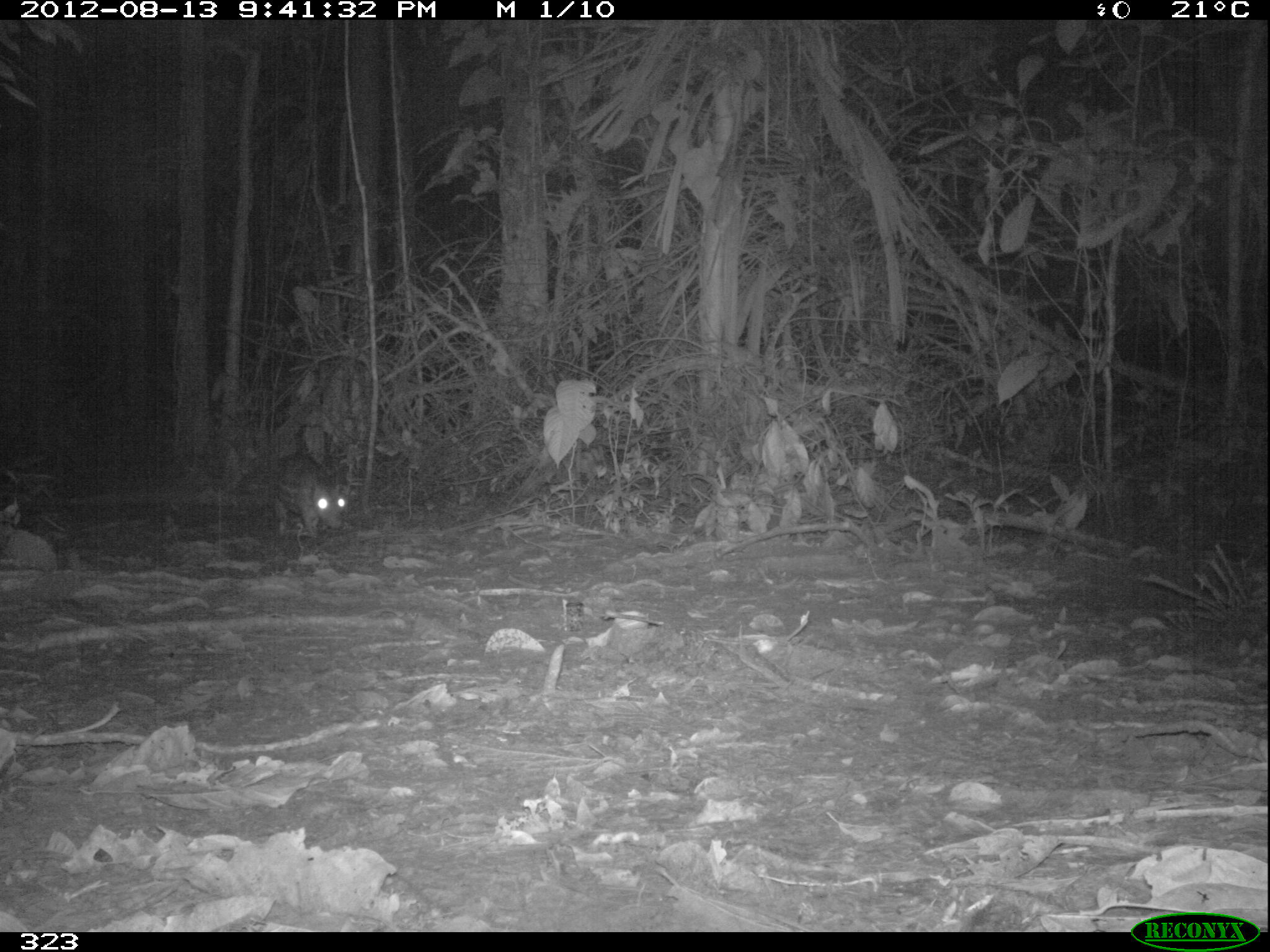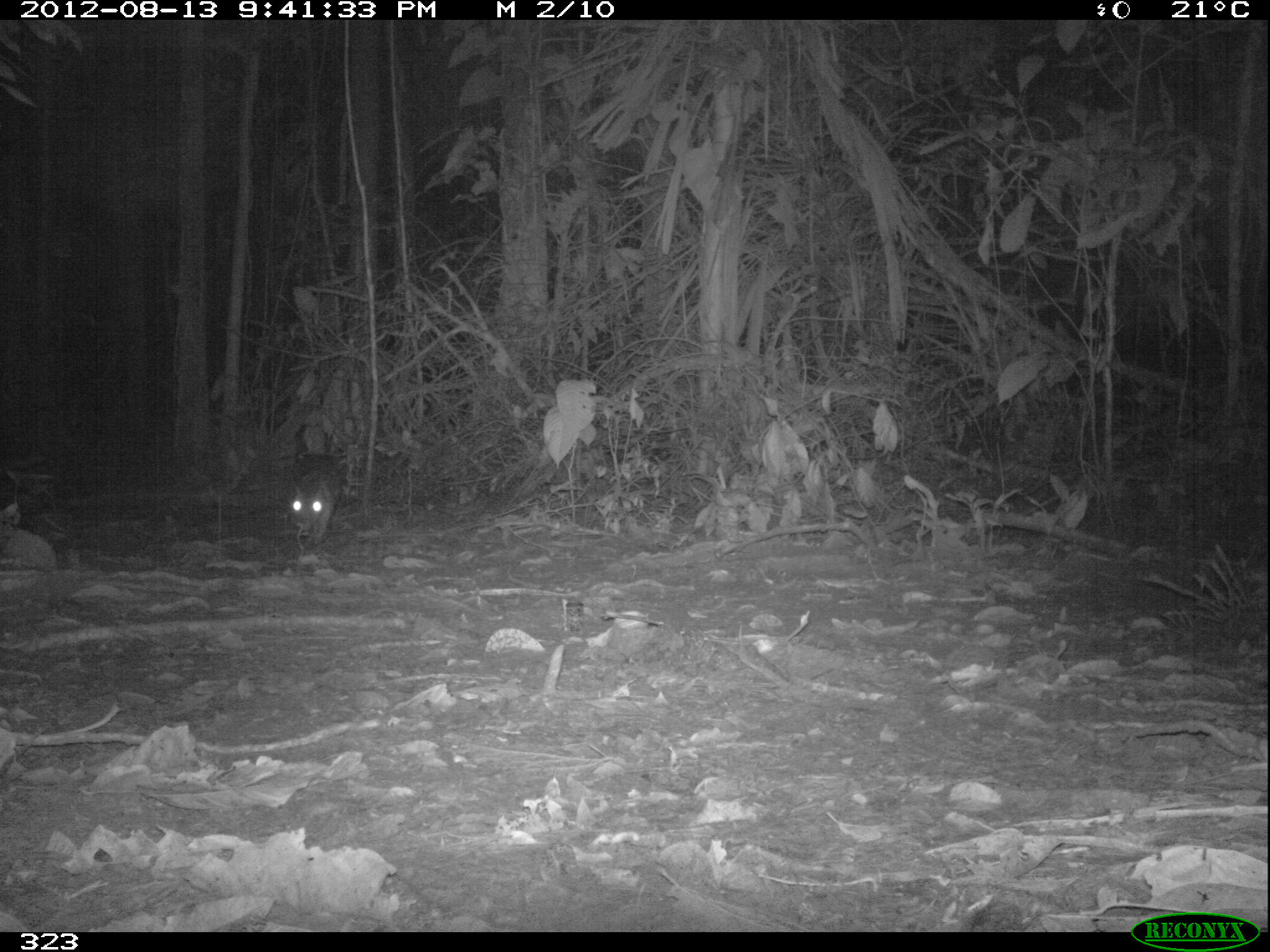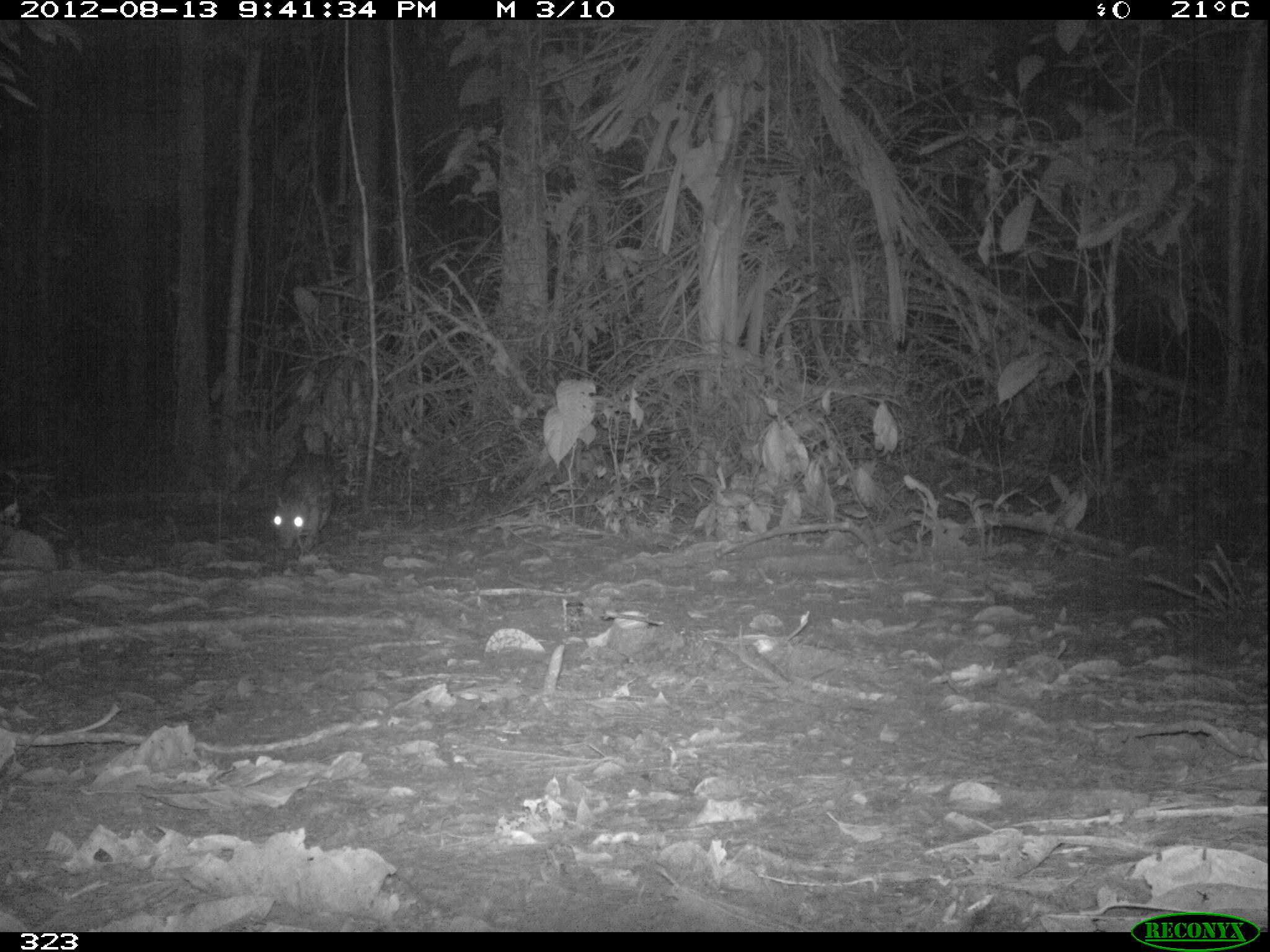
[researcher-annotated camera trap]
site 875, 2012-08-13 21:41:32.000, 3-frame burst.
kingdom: Animalia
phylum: Chordata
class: Mammalia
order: Rodentia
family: Cuniculidae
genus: Cuniculus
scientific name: Cuniculus paca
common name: spotted paca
Cuniculus paca (spotted paca).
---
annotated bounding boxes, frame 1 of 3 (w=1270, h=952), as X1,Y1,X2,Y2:
cuniculus paca: 268,449,354,546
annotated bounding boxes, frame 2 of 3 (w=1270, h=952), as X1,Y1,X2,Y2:
cuniculus paca: 283,449,345,551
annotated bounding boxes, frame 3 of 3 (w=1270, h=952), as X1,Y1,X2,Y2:
cuniculus paca: 264,450,337,560